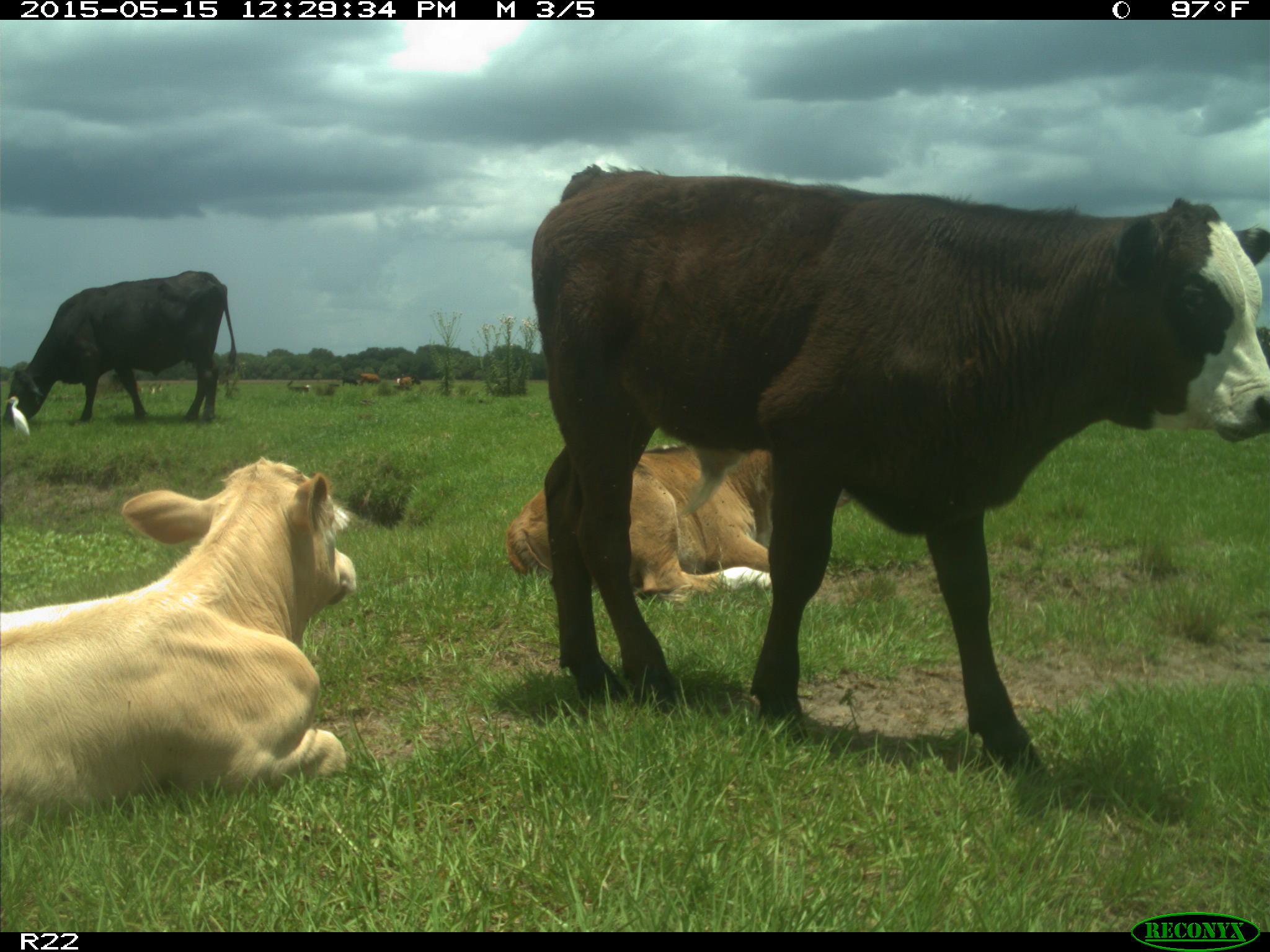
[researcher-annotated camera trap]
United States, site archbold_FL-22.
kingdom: Animalia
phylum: Chordata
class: Mammalia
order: Artiodactyla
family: Bovidae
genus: Bos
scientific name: Bos taurus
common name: domestic cow